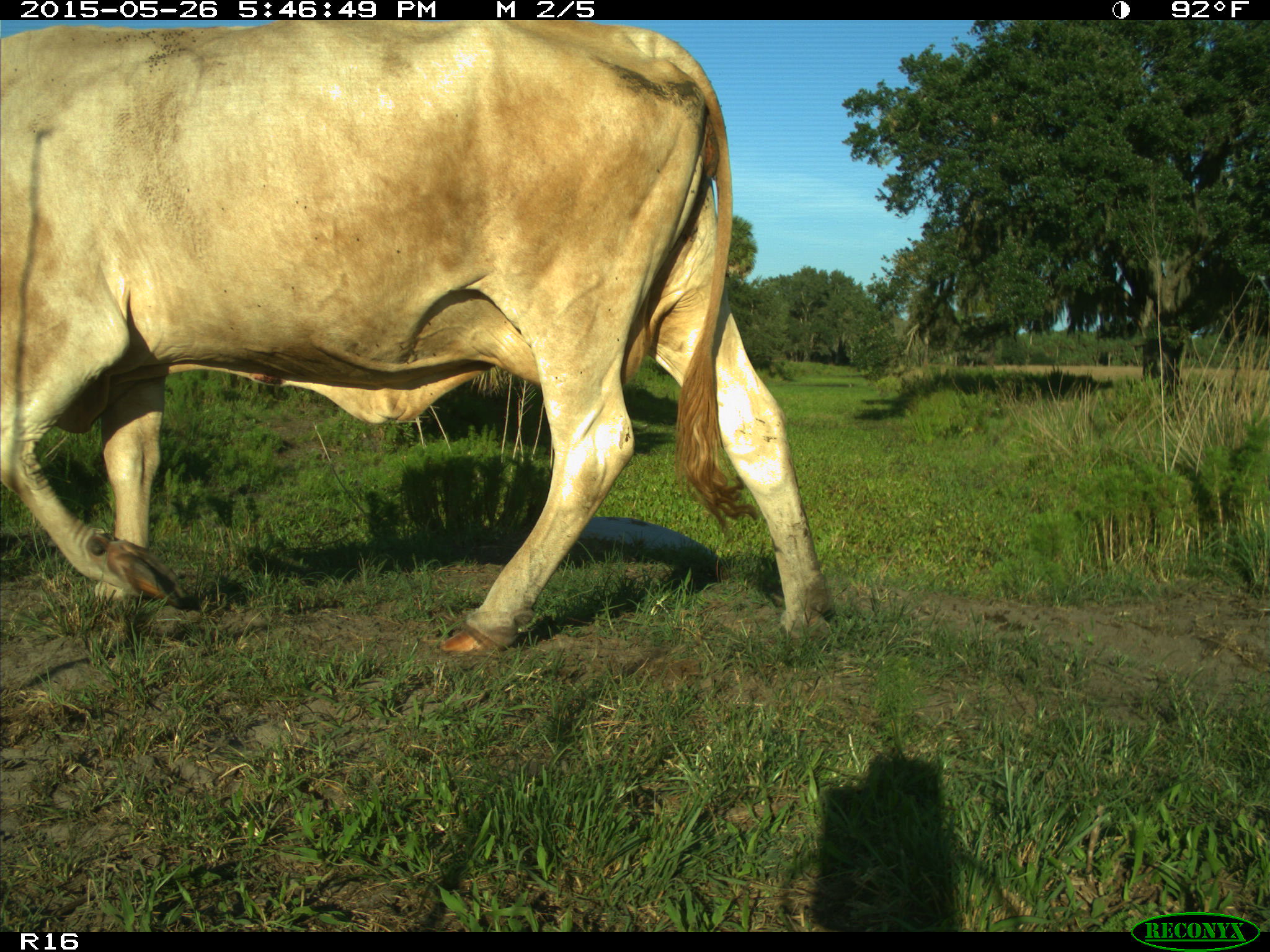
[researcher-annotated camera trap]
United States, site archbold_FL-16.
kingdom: Animalia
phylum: Chordata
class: Mammalia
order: Artiodactyla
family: Bovidae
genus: Bos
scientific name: Bos taurus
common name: domestic cow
Bos taurus (domestic cow).